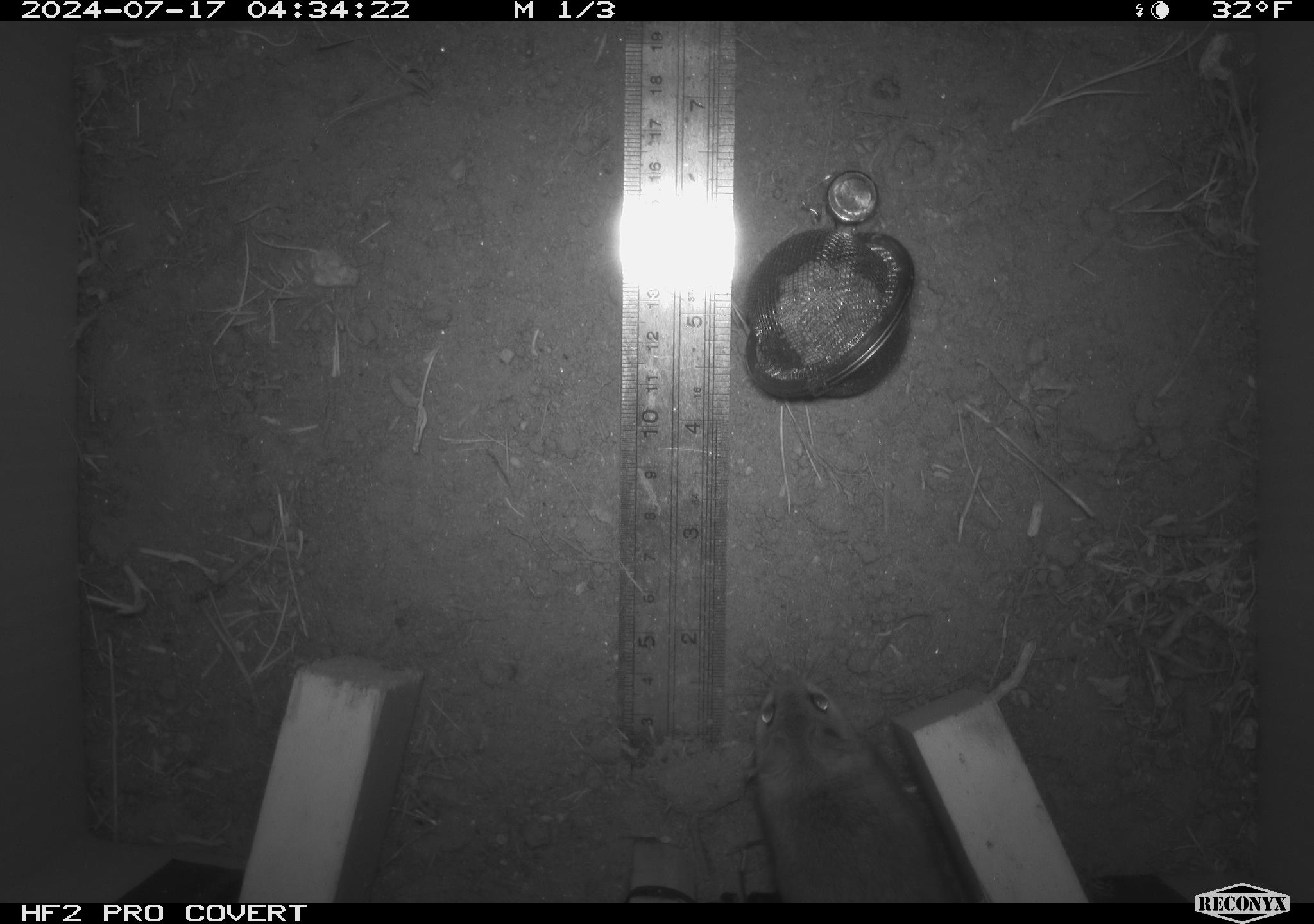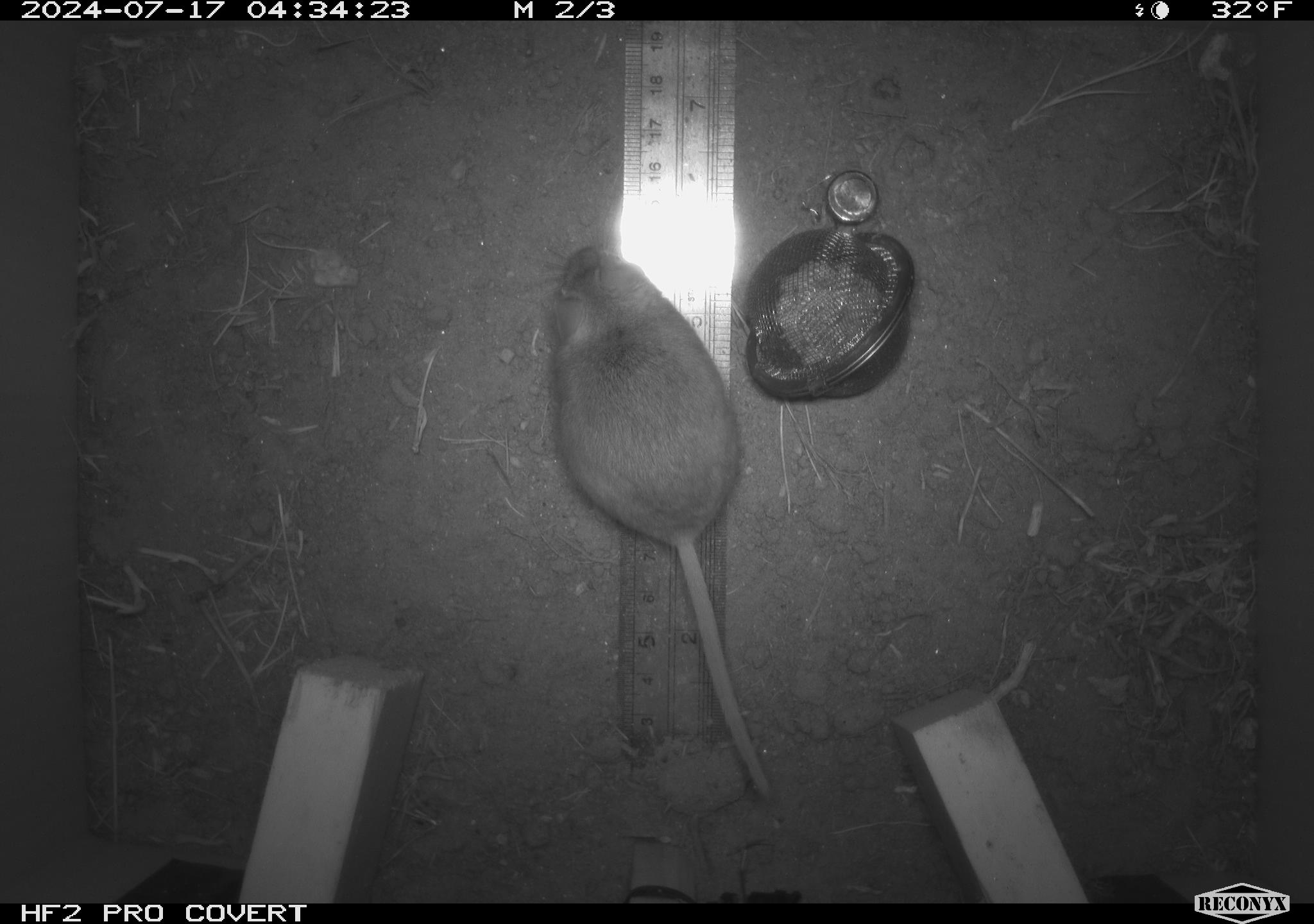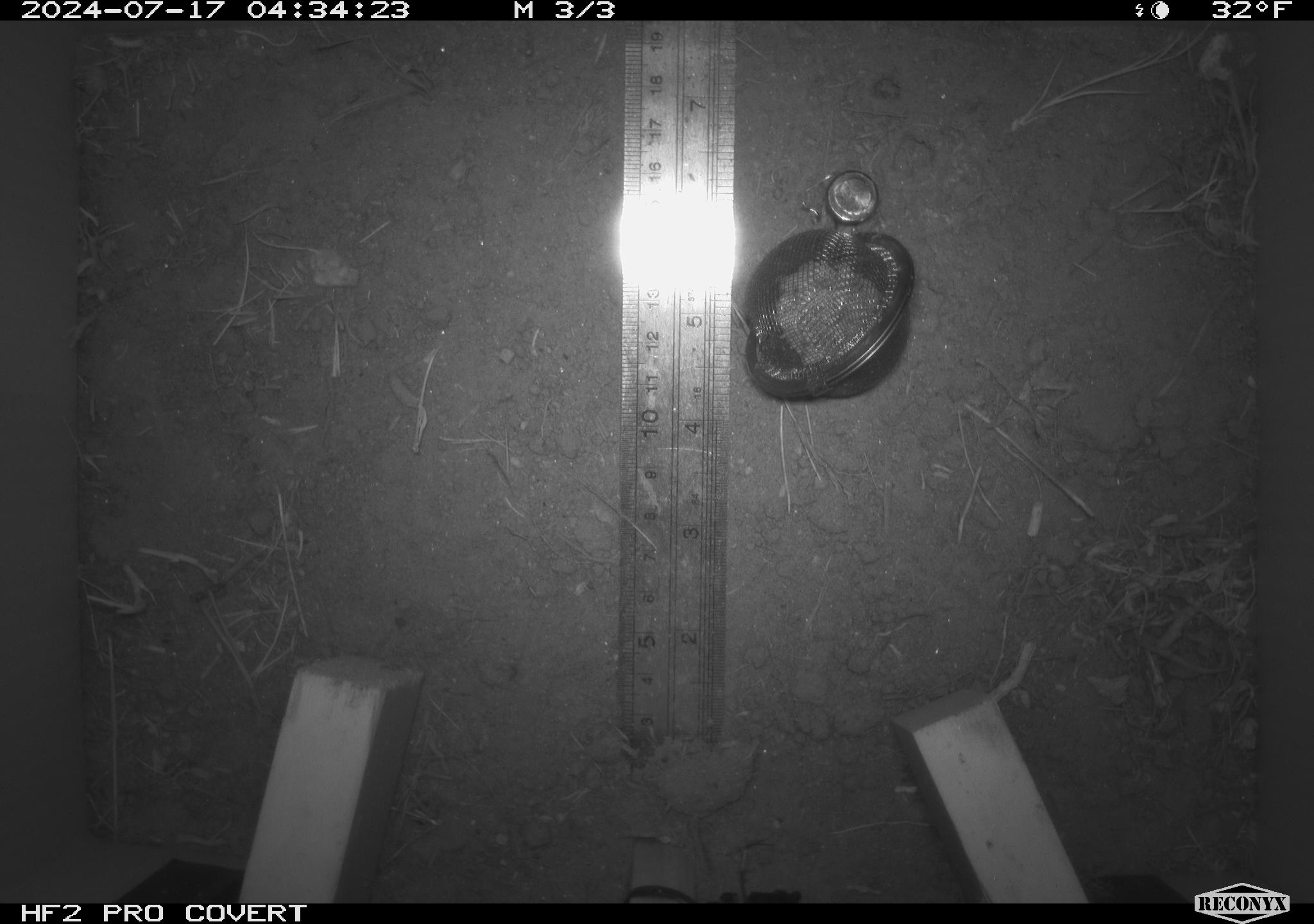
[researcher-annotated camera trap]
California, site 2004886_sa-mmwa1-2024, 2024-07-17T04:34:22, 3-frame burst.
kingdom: Animalia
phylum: Chordata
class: Mammalia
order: Rodentia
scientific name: Rodentia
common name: mouse species